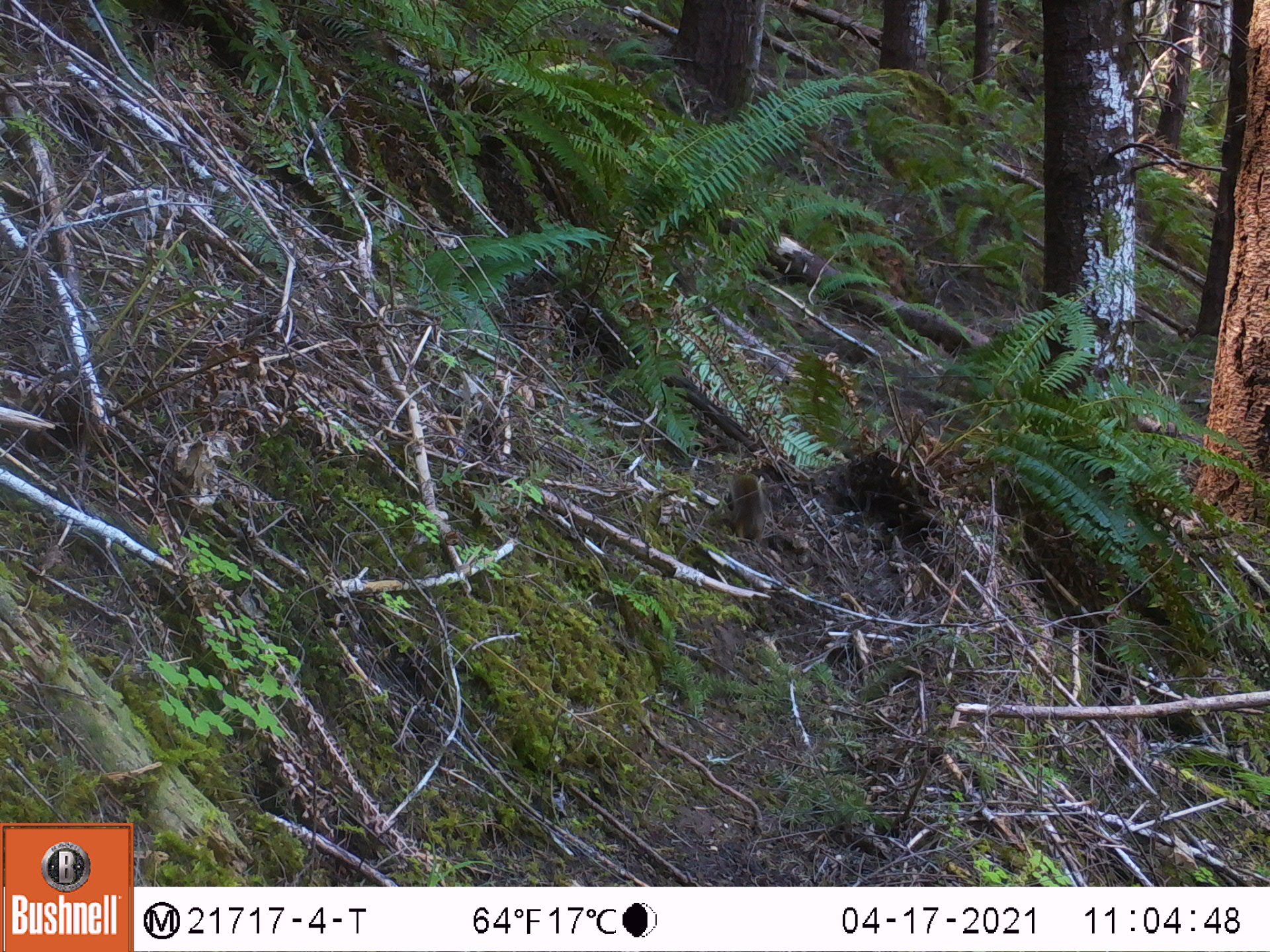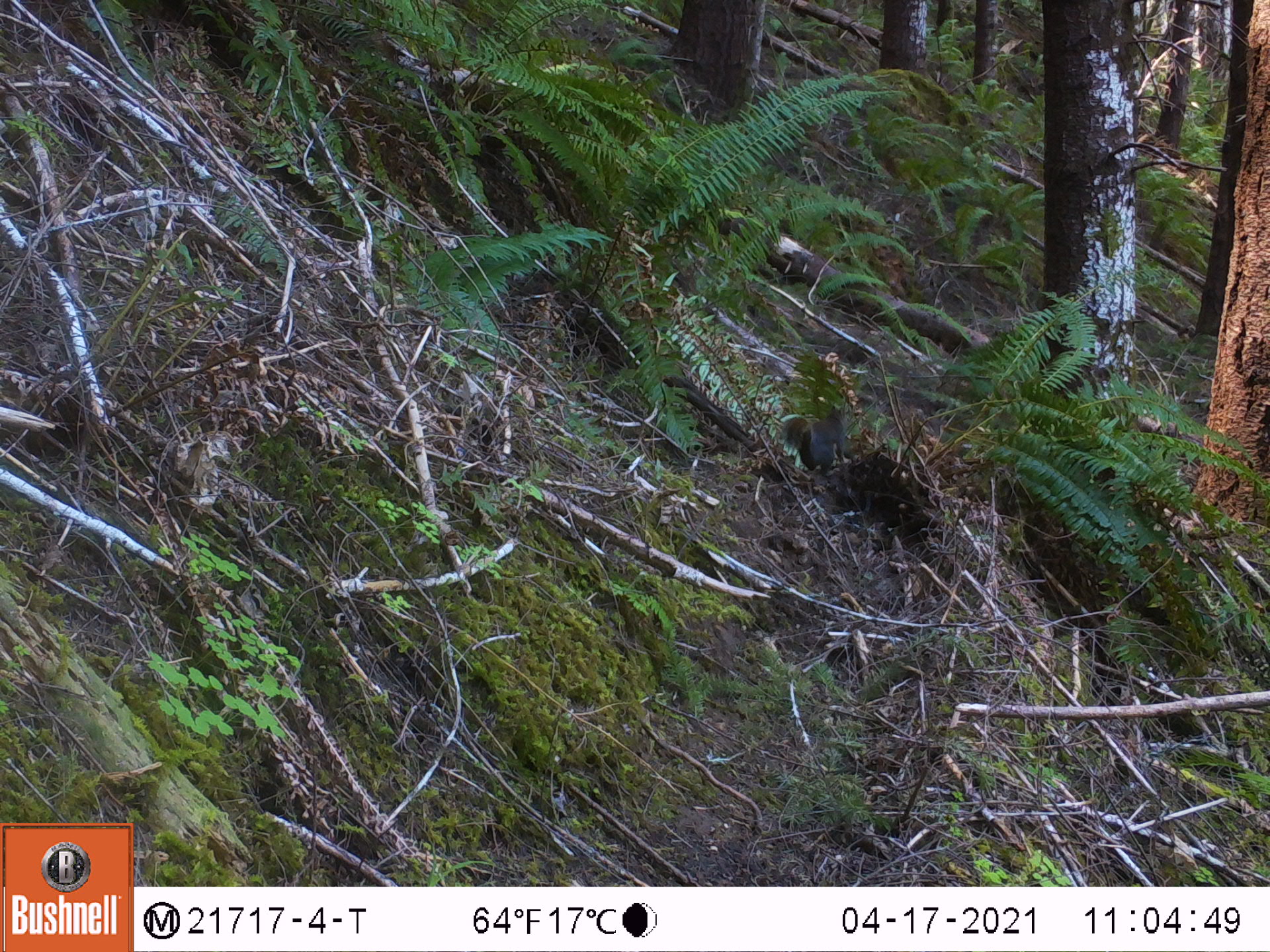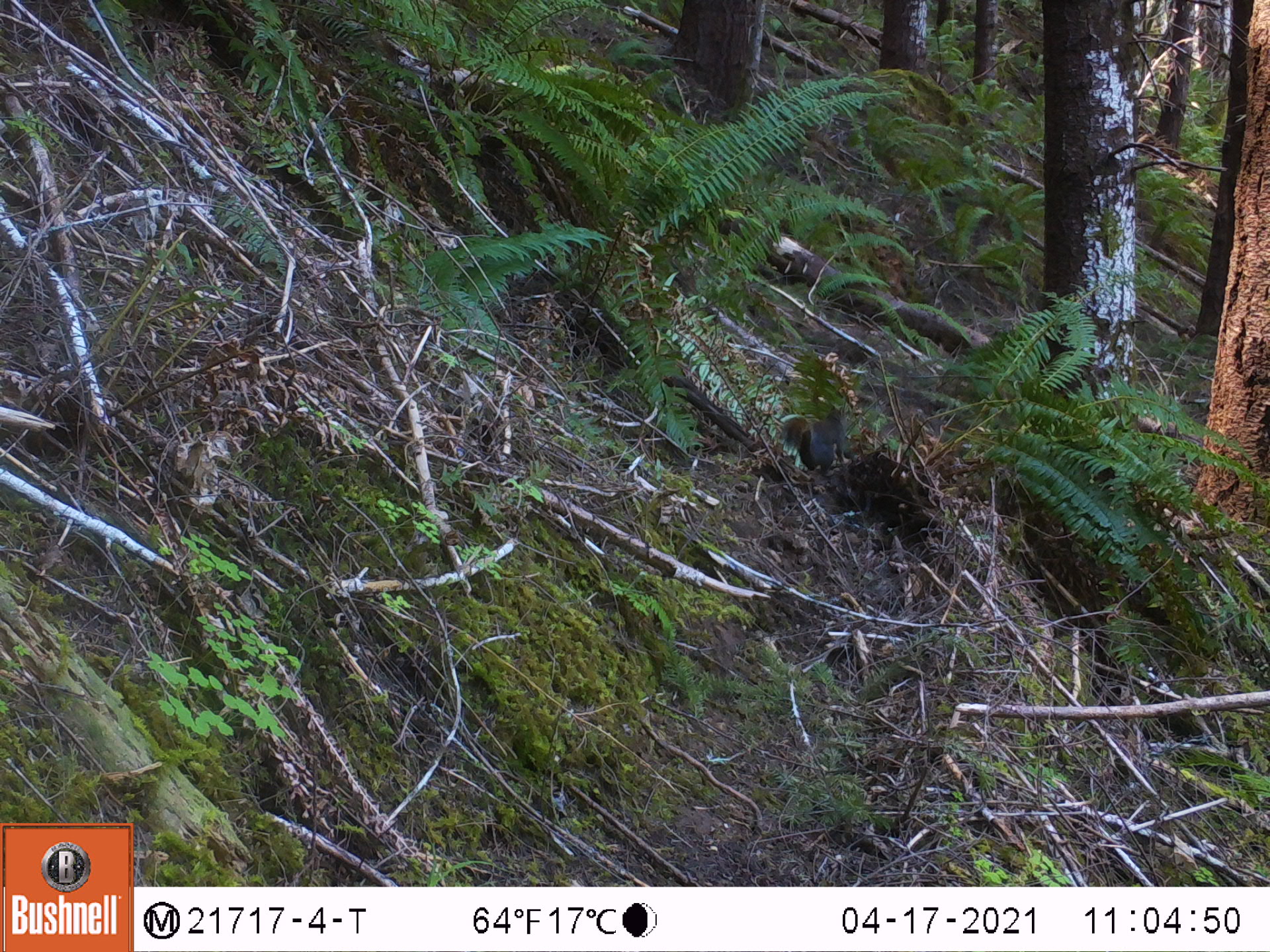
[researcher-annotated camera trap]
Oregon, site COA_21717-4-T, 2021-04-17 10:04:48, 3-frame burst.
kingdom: Animalia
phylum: Chordata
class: Mammalia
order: Rodentia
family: Sciuridae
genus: Tamiasciurus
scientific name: Tamiasciurus douglasii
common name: douglas squirrel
Douglas squirrel (Tamiasciurus douglasii).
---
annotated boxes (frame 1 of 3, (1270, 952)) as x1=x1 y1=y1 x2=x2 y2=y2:
douglas squirrel: x1=721 y1=470 x2=773 y2=547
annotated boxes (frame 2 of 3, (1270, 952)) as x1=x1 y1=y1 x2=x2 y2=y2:
douglas squirrel: x1=774 y1=398 x2=849 y2=480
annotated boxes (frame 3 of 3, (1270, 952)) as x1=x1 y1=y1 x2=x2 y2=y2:
douglas squirrel: x1=776 y1=400 x2=851 y2=479